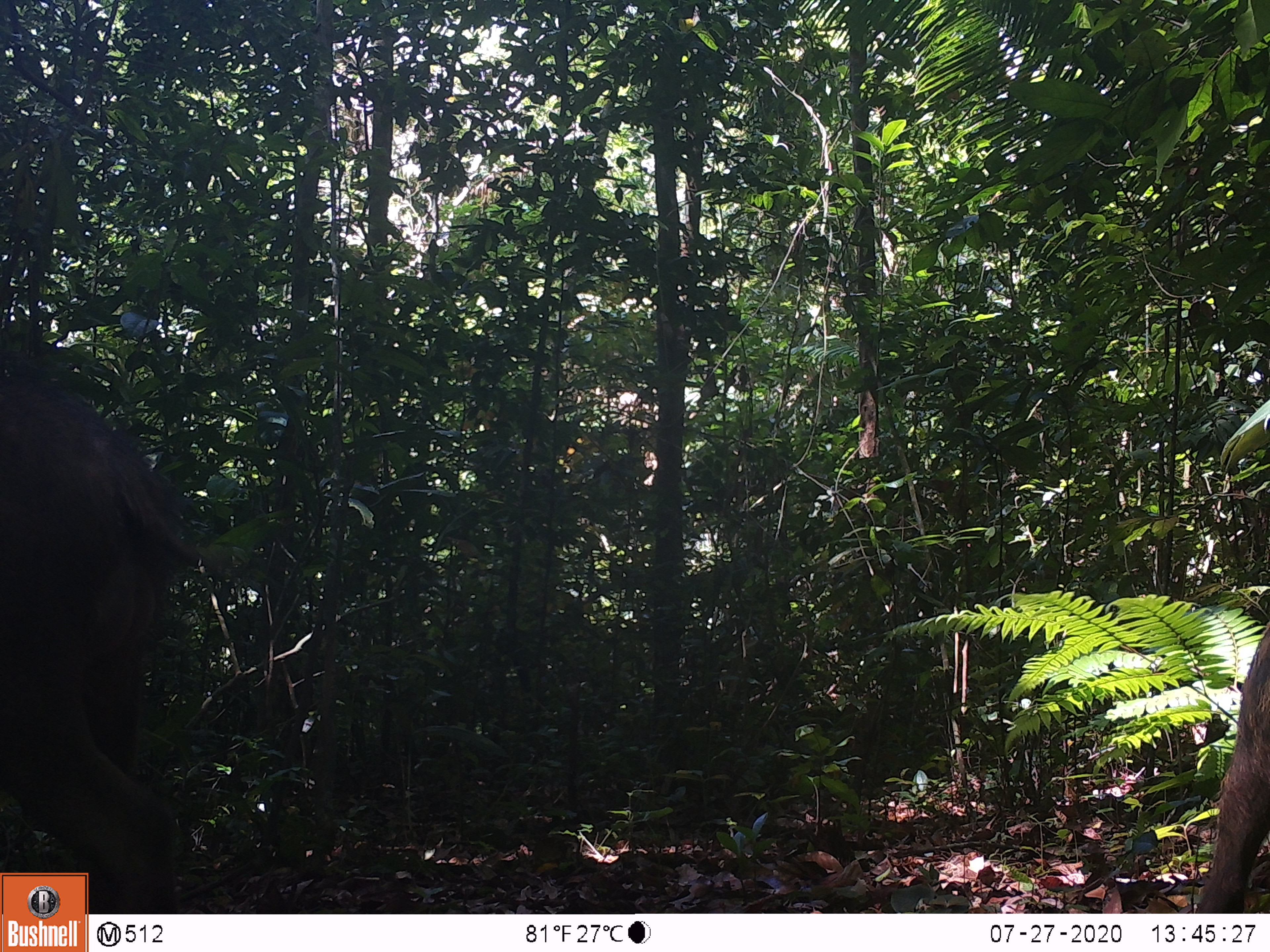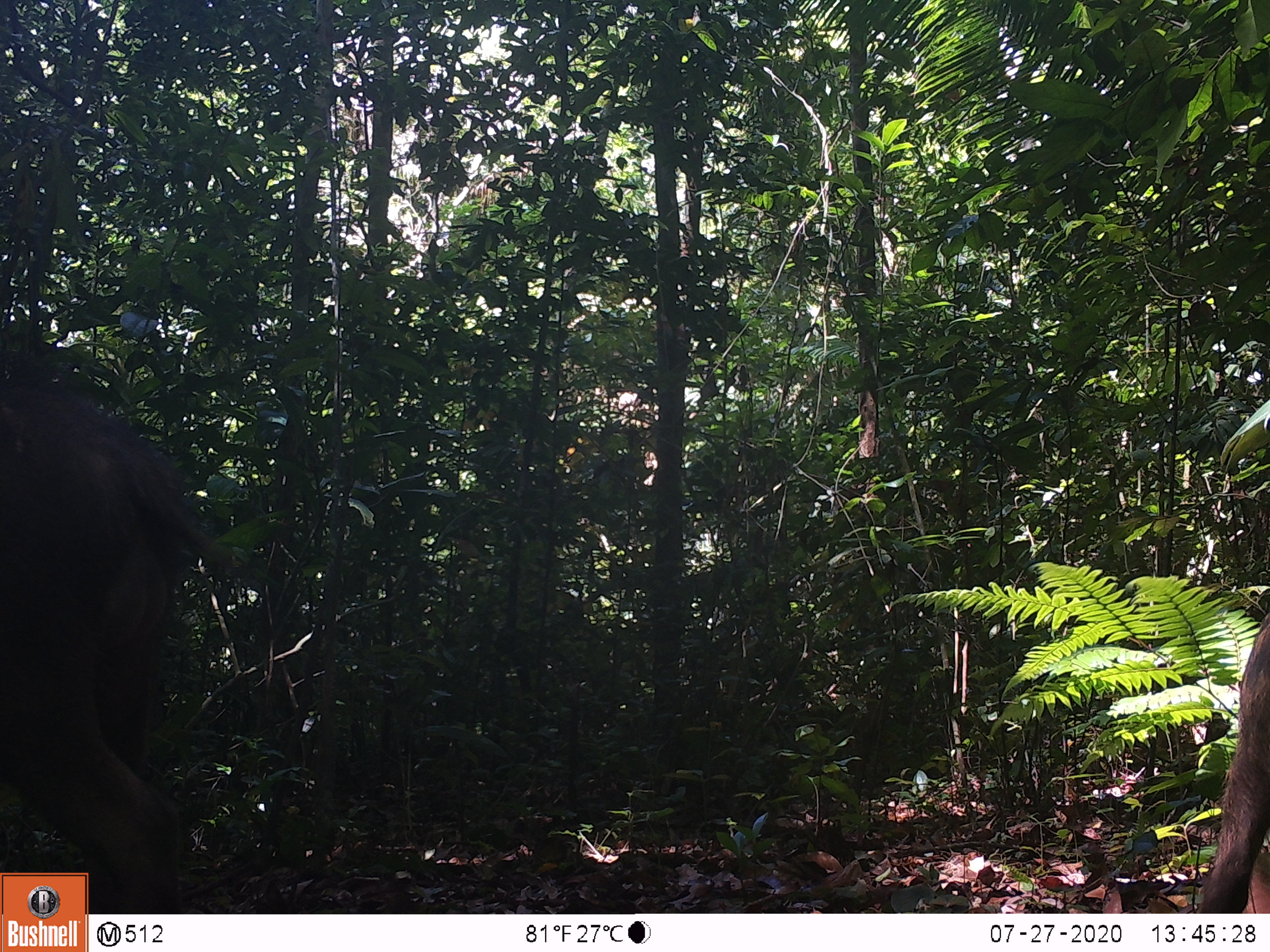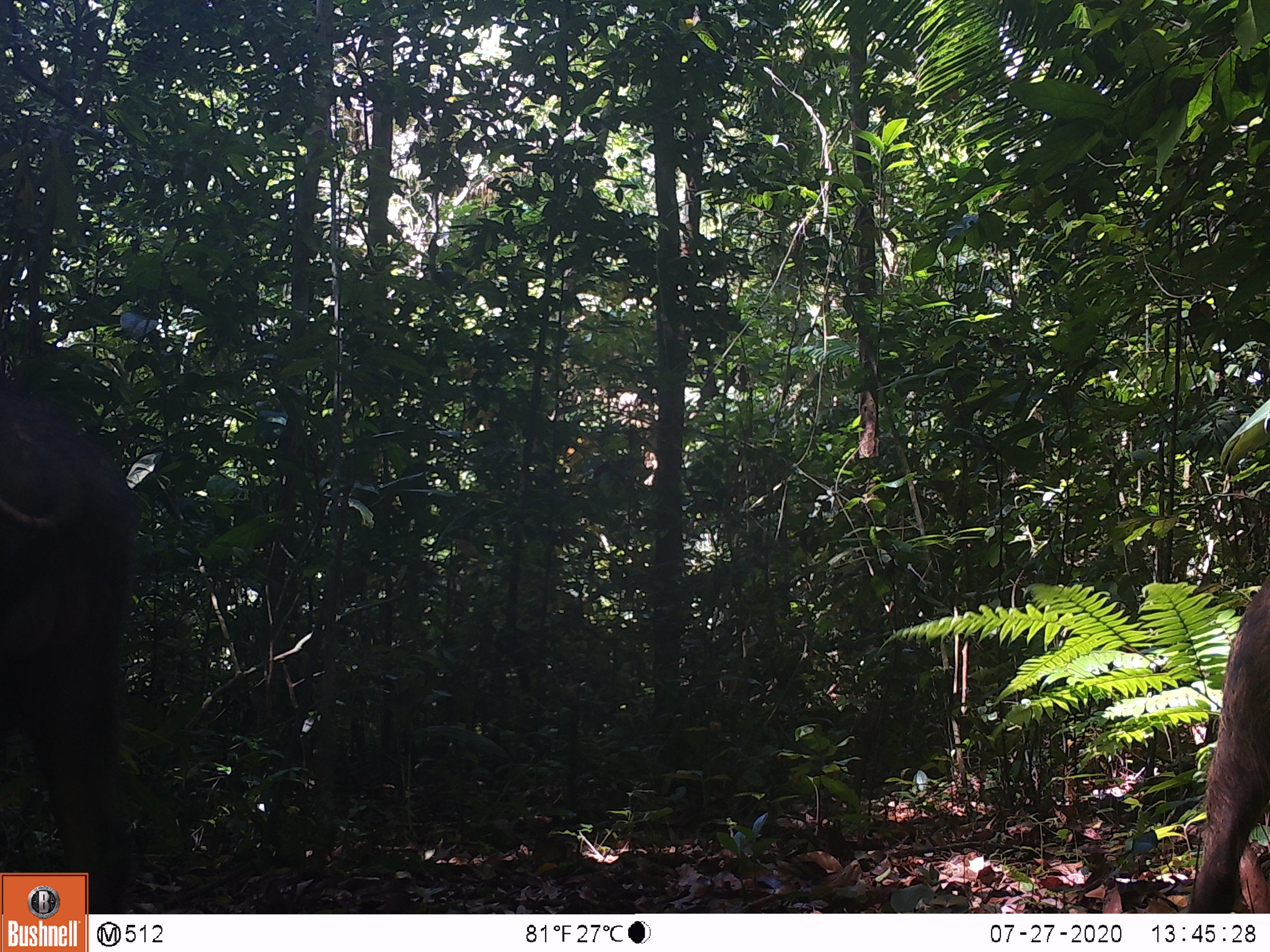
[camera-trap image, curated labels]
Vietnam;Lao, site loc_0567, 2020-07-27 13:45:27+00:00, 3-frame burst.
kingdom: Animalia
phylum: Chordata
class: Mammalia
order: Artiodactyla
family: Suidae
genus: Sus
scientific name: Sus scrofa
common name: eurasian wild pig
Eurasian wild pig (Sus scrofa). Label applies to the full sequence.